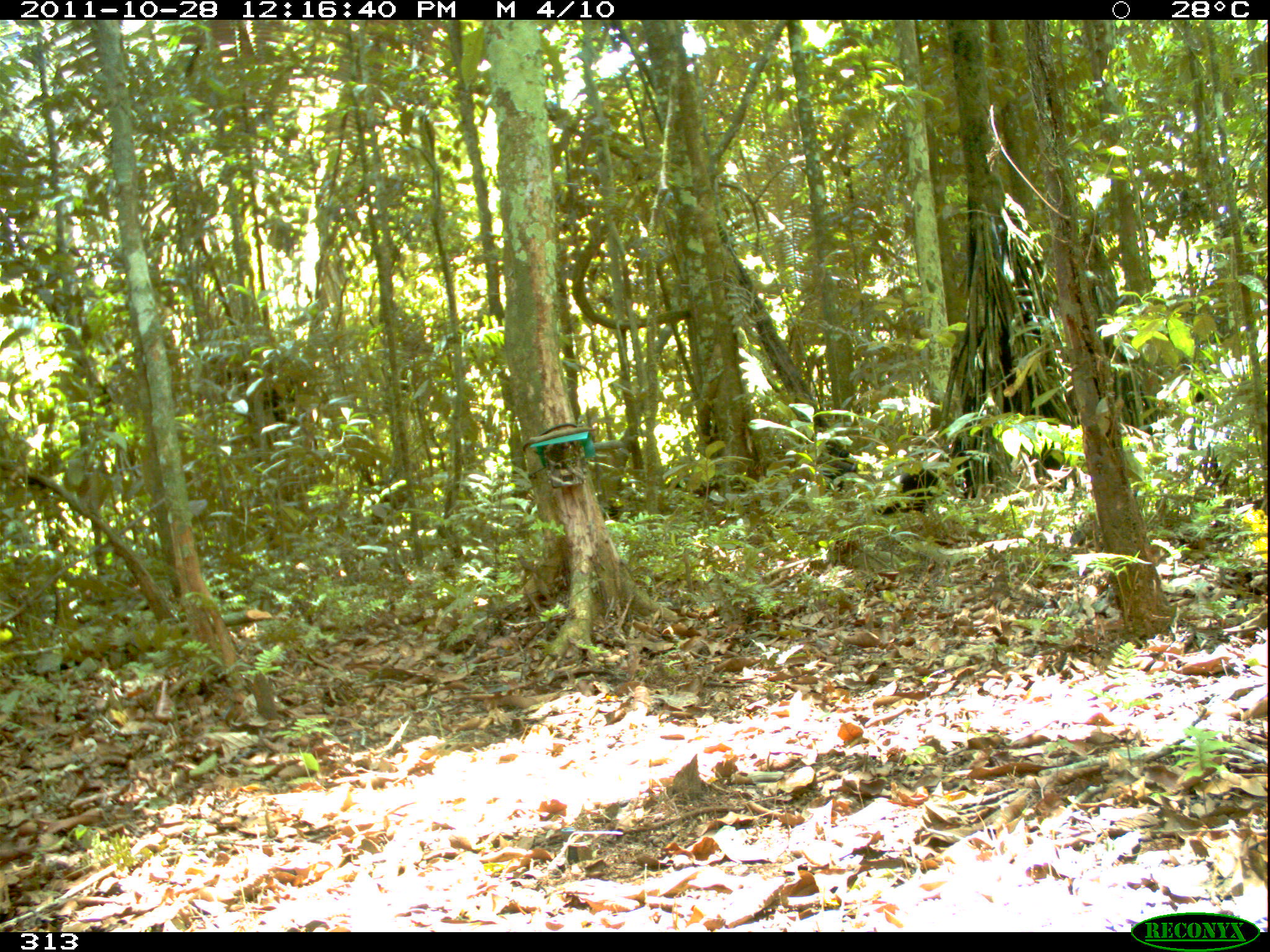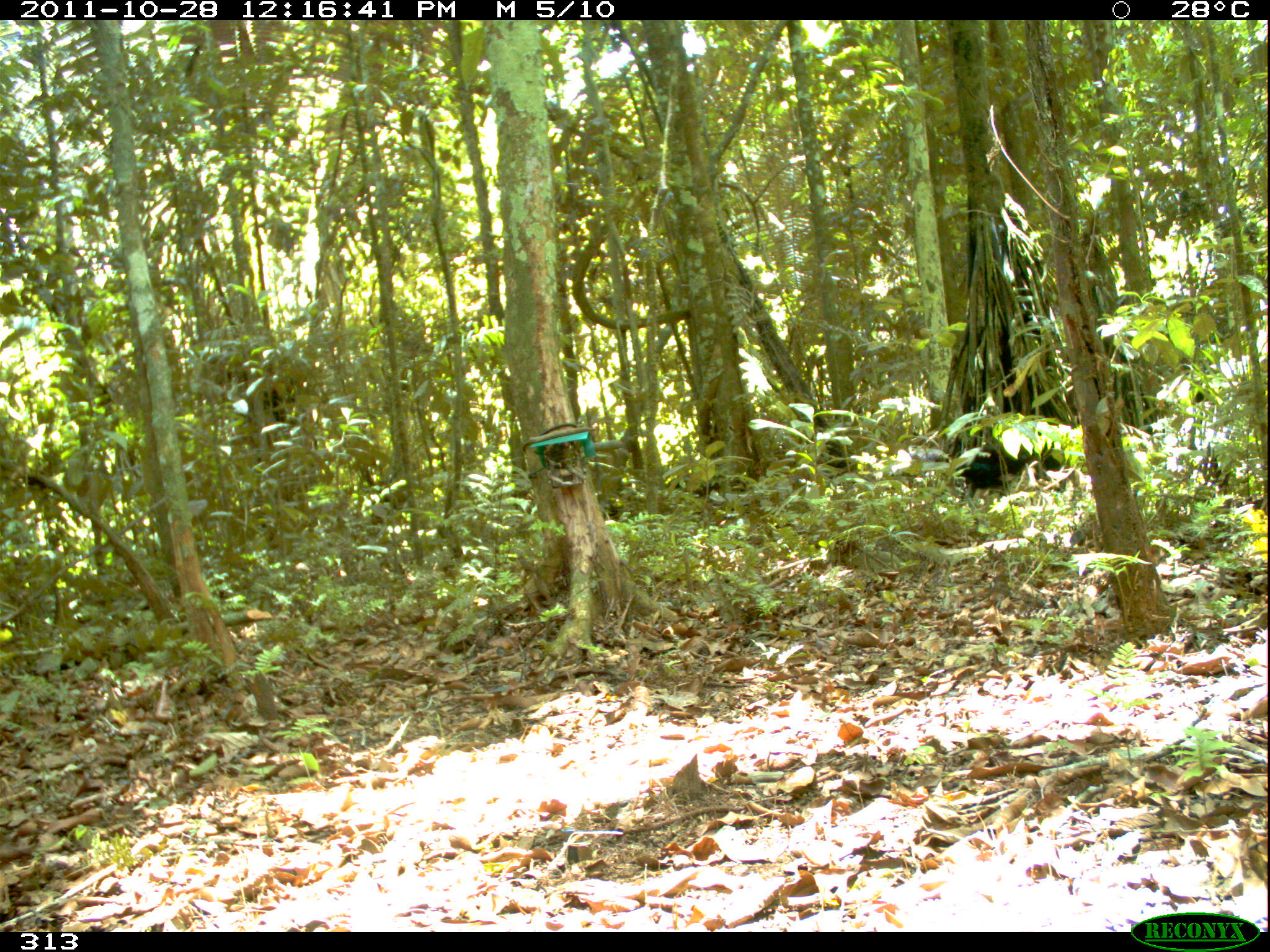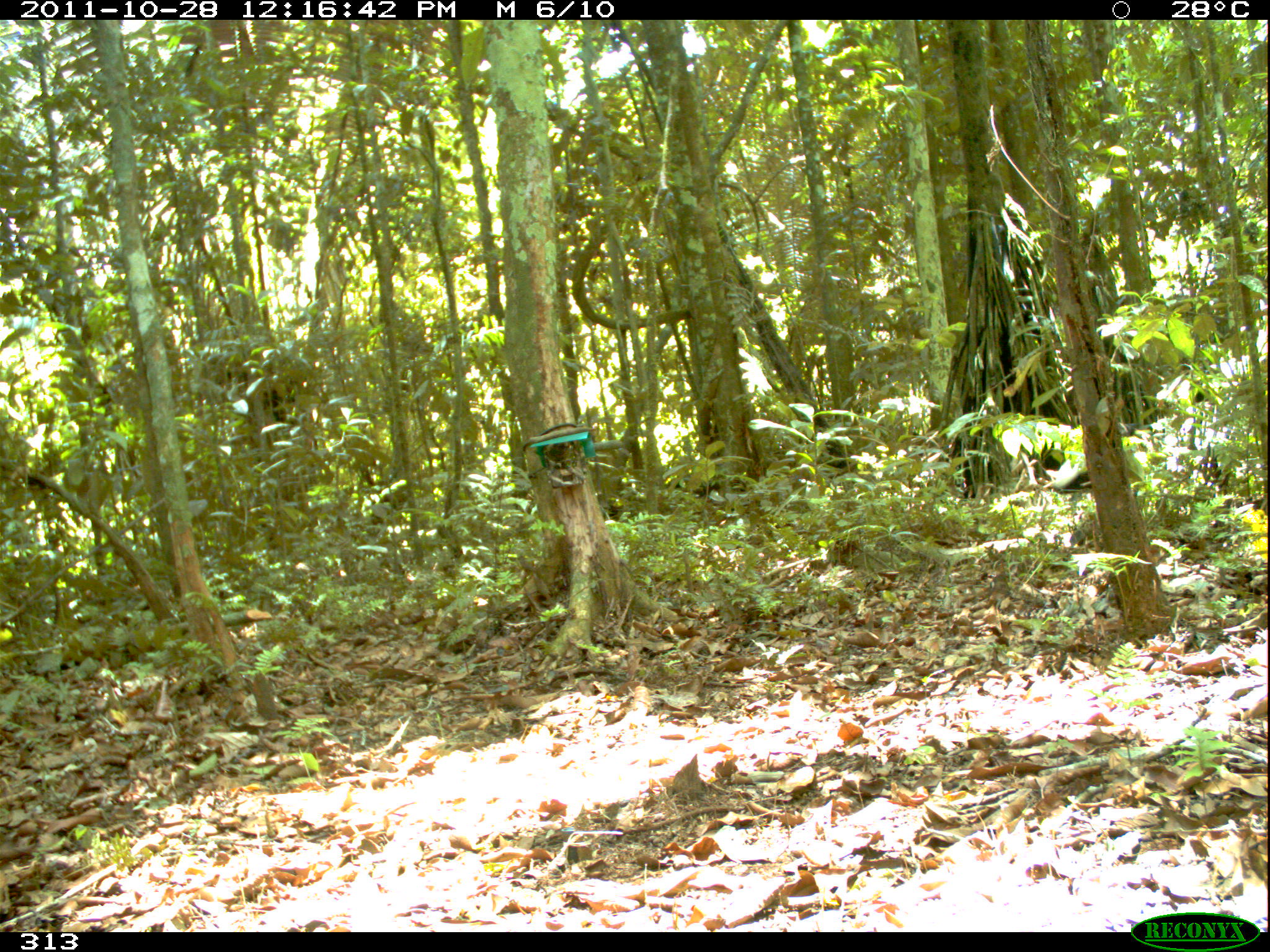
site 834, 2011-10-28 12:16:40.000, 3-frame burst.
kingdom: Animalia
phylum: Chordata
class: Aves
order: Gruiformes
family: Psophiidae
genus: Psophia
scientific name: Psophia leucoptera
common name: pale-winged trumpeter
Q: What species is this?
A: Psophia leucoptera (pale-winged trumpeter).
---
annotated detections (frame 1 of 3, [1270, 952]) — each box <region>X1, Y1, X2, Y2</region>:
psophia leucoptera: <region>873, 467, 945, 515</region>